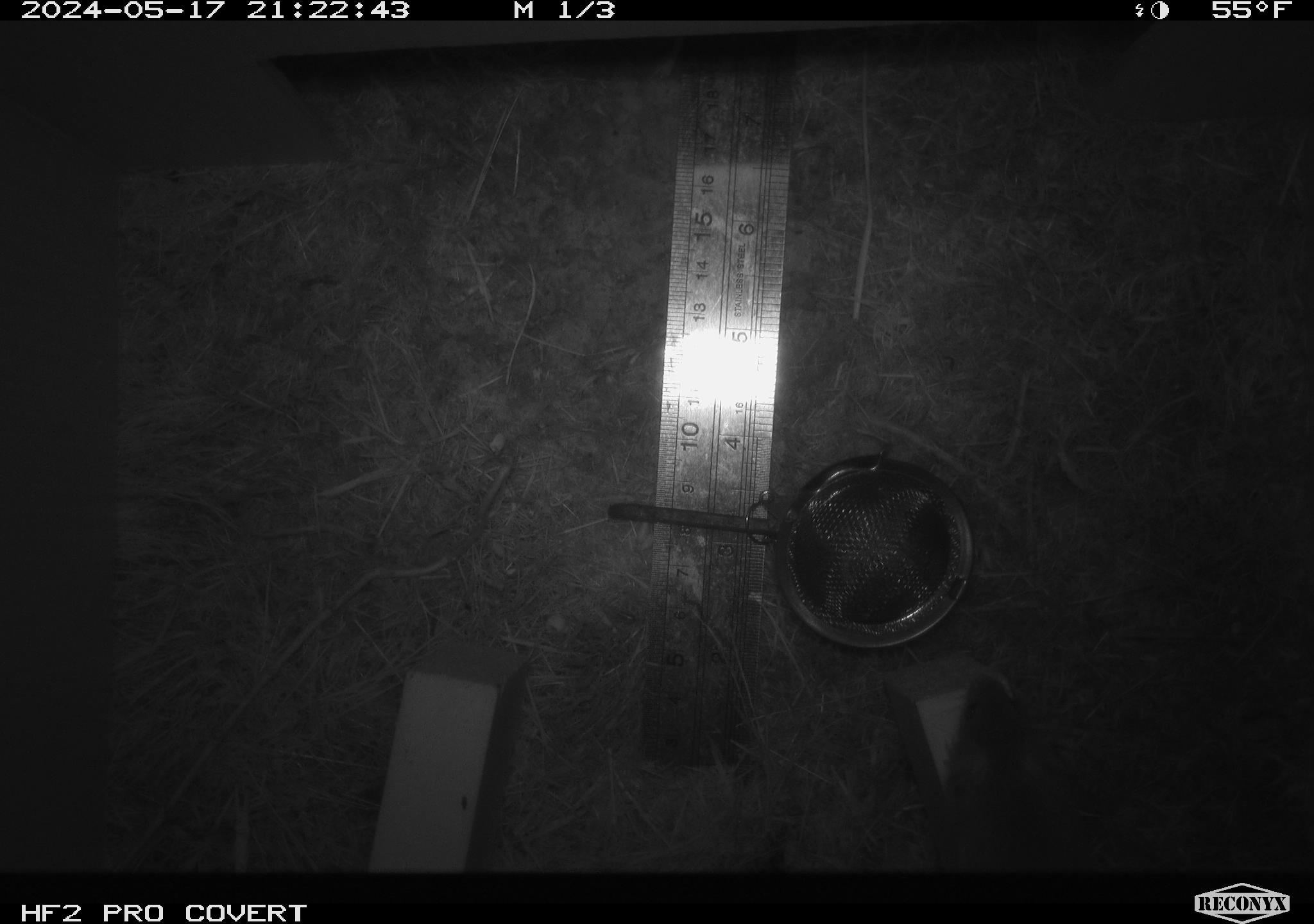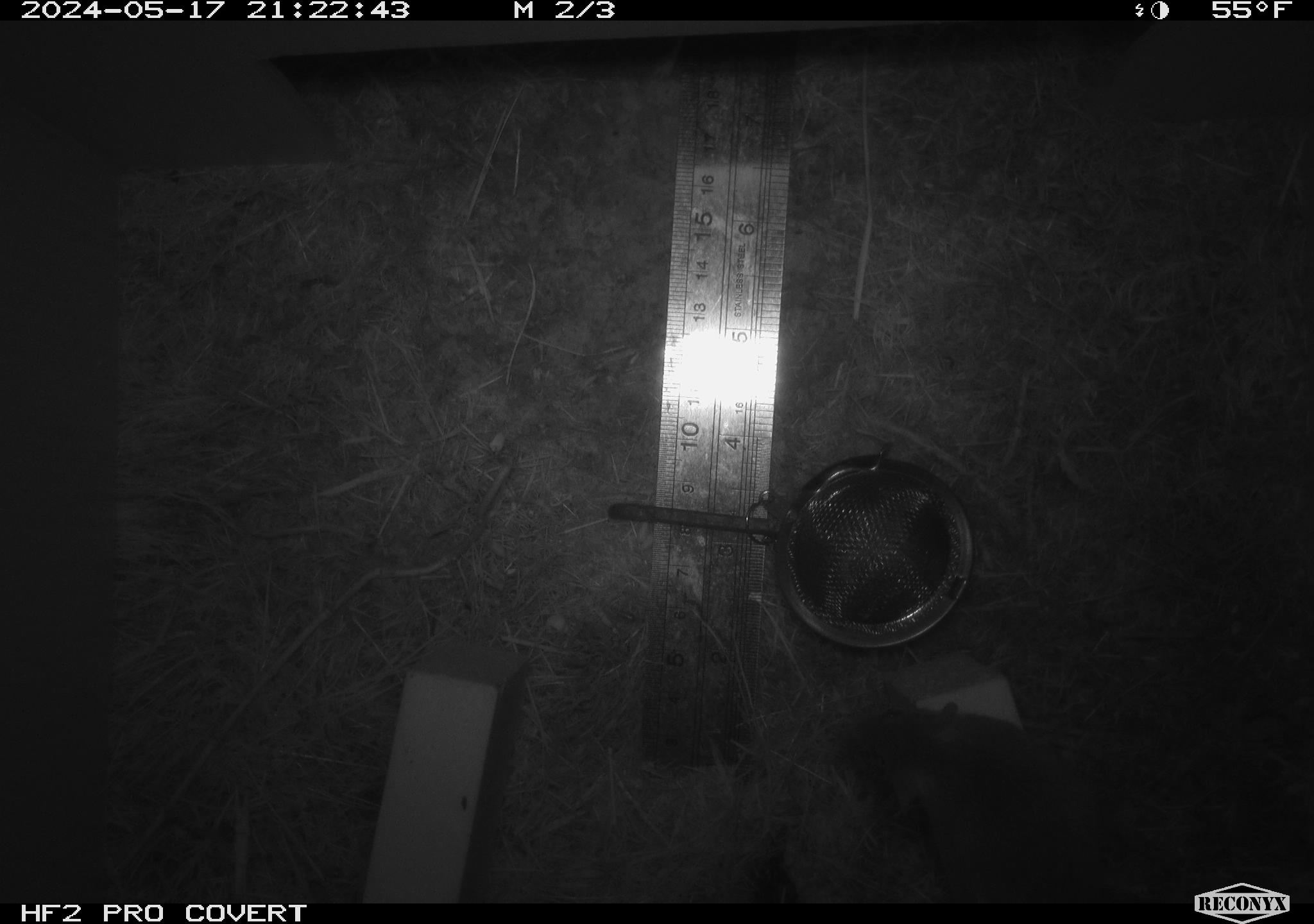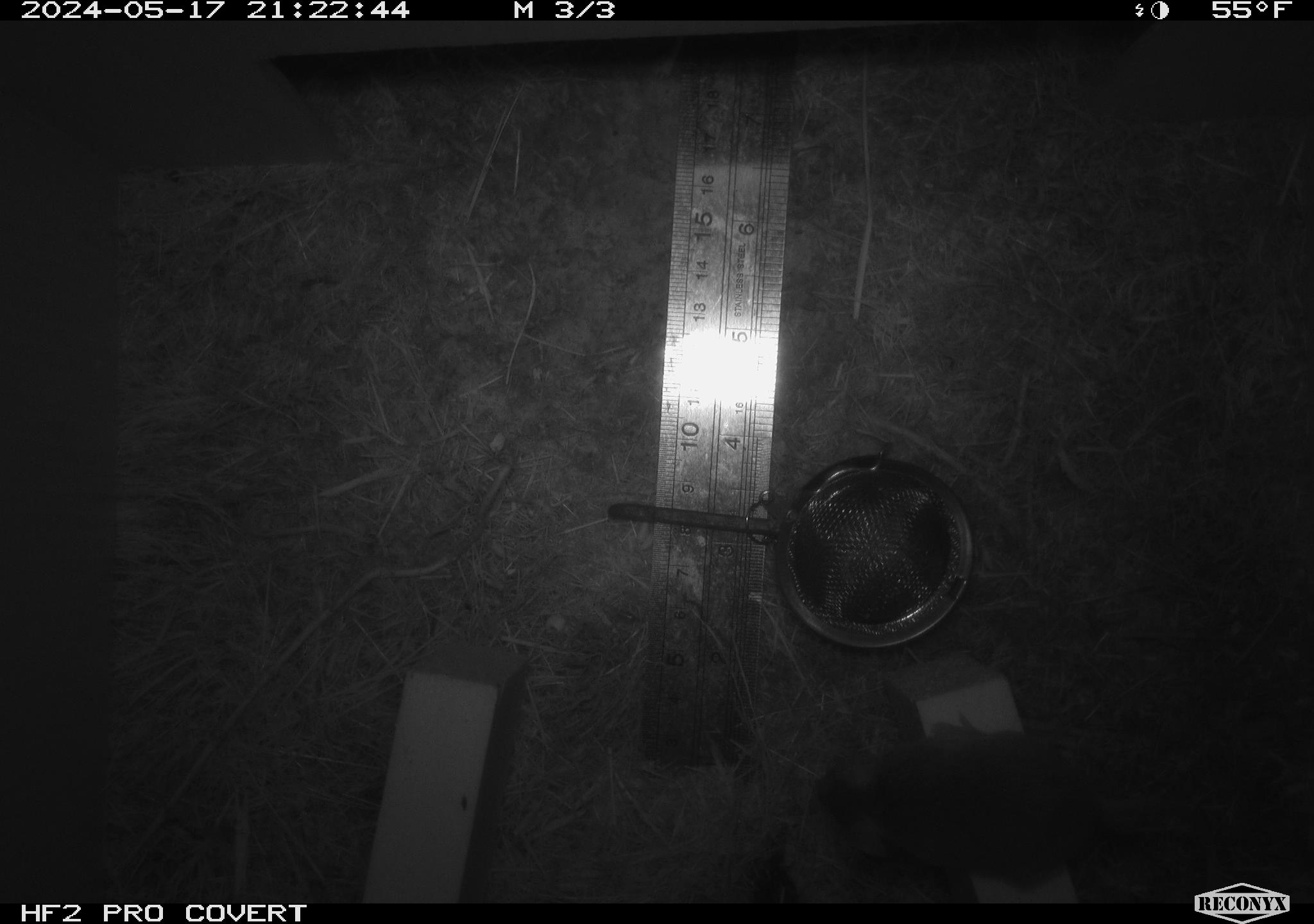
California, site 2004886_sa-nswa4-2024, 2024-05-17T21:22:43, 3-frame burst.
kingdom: Animalia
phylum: Chordata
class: Mammalia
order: Rodentia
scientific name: Rodentia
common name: rodent